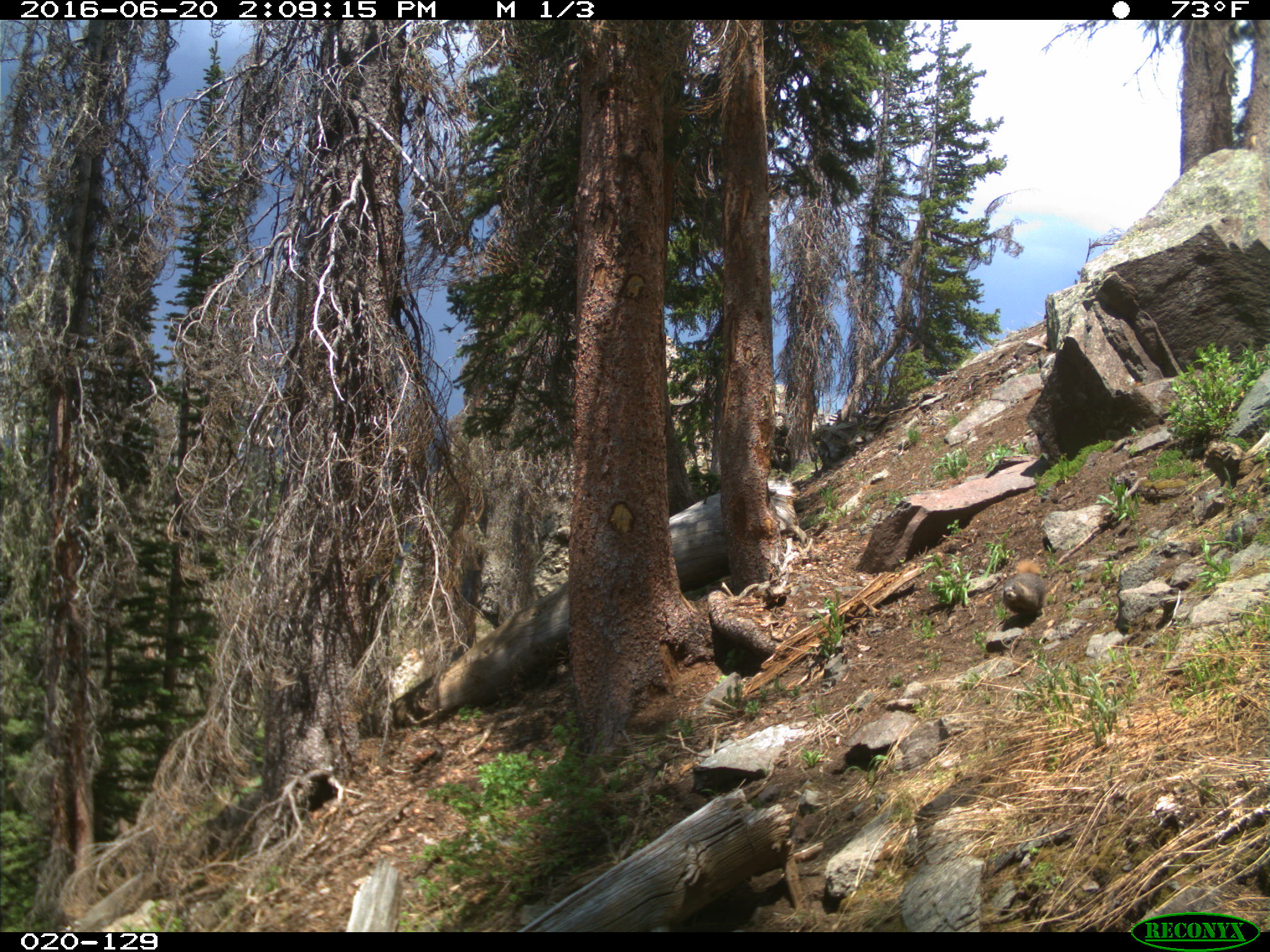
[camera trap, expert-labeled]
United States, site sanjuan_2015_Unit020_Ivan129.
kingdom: Animalia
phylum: Chordata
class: Mammalia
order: Rodentia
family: Sciuridae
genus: Marmota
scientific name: Marmota flaviventris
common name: yellow-bellied marmot